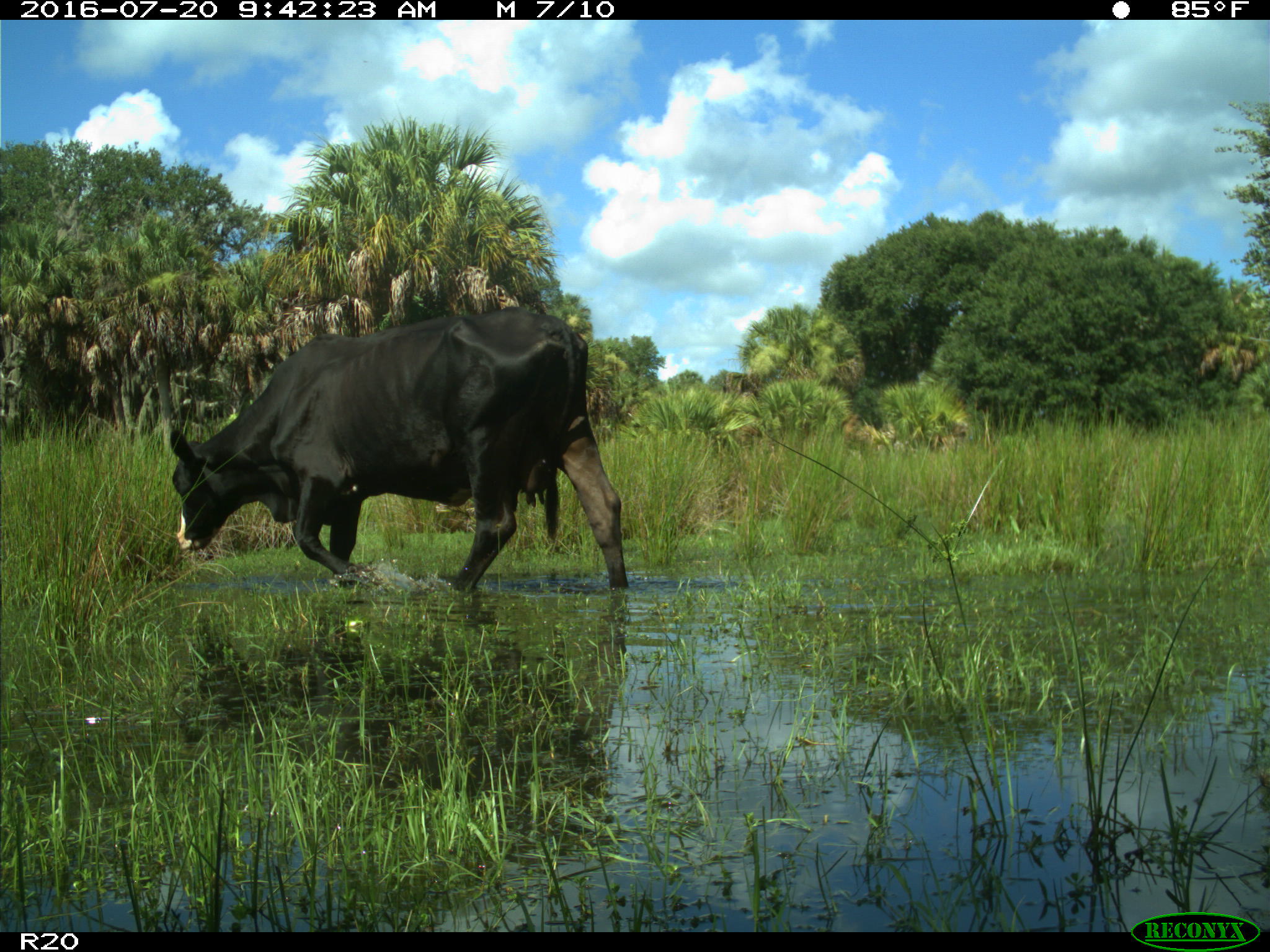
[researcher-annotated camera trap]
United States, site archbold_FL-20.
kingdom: Animalia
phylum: Chordata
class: Mammalia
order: Artiodactyla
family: Bovidae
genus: Bos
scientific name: Bos taurus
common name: domestic cow